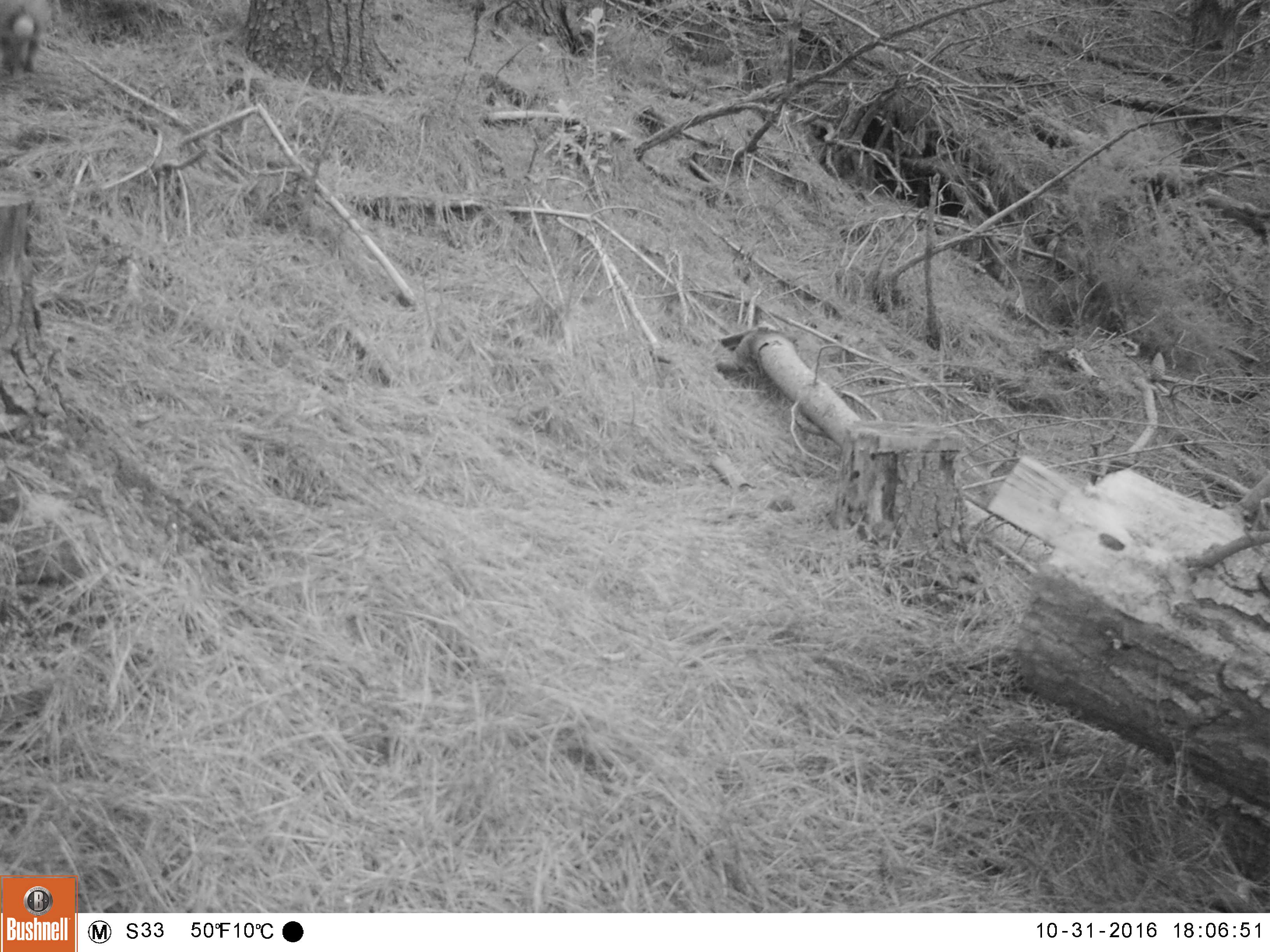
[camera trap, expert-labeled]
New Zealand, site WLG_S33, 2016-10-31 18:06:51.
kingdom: Animalia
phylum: Chordata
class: Mammalia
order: Lagomorpha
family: Leporidae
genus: Oryctolagus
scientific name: Oryctolagus cuniculus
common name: european rabbit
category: rabbit